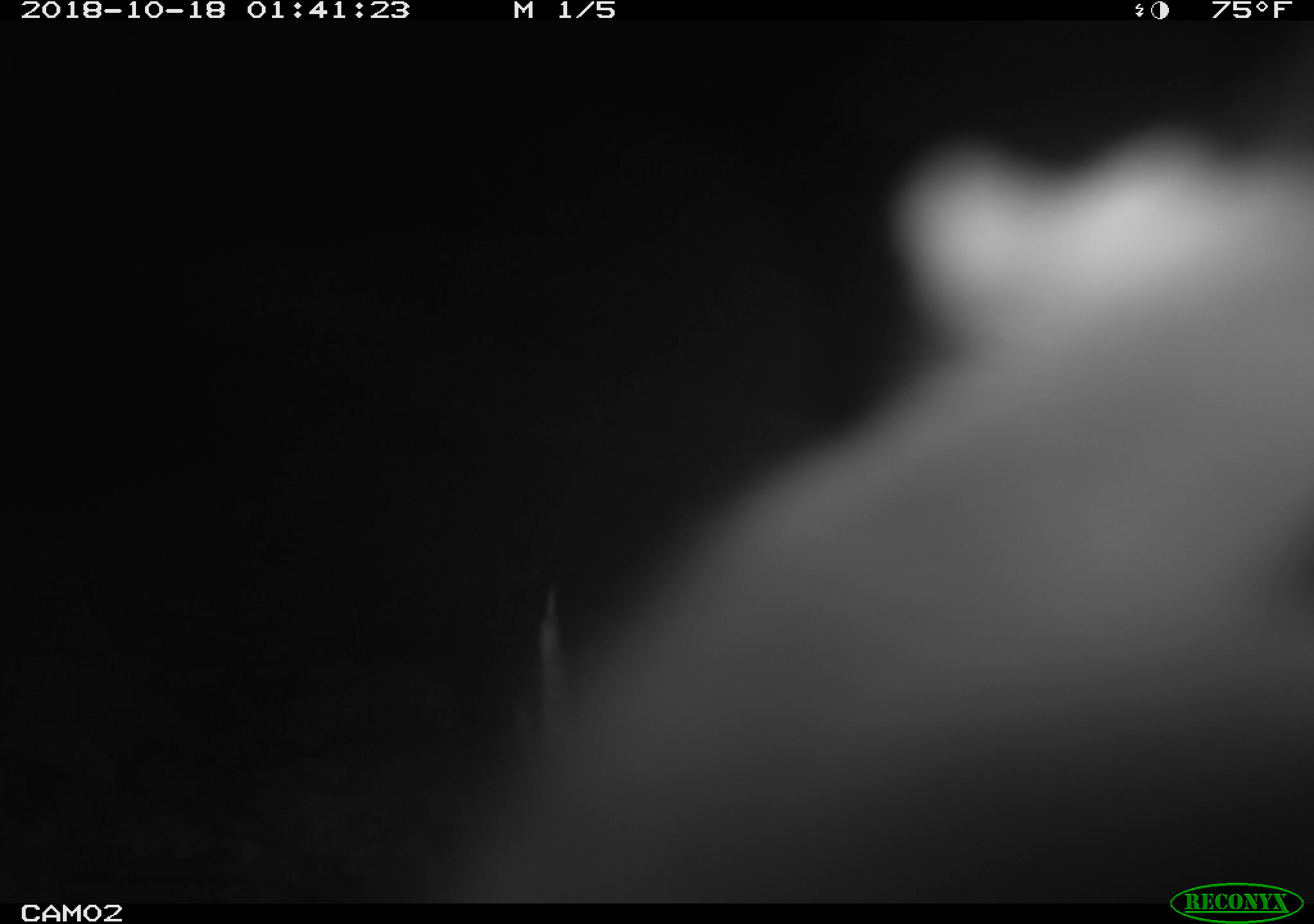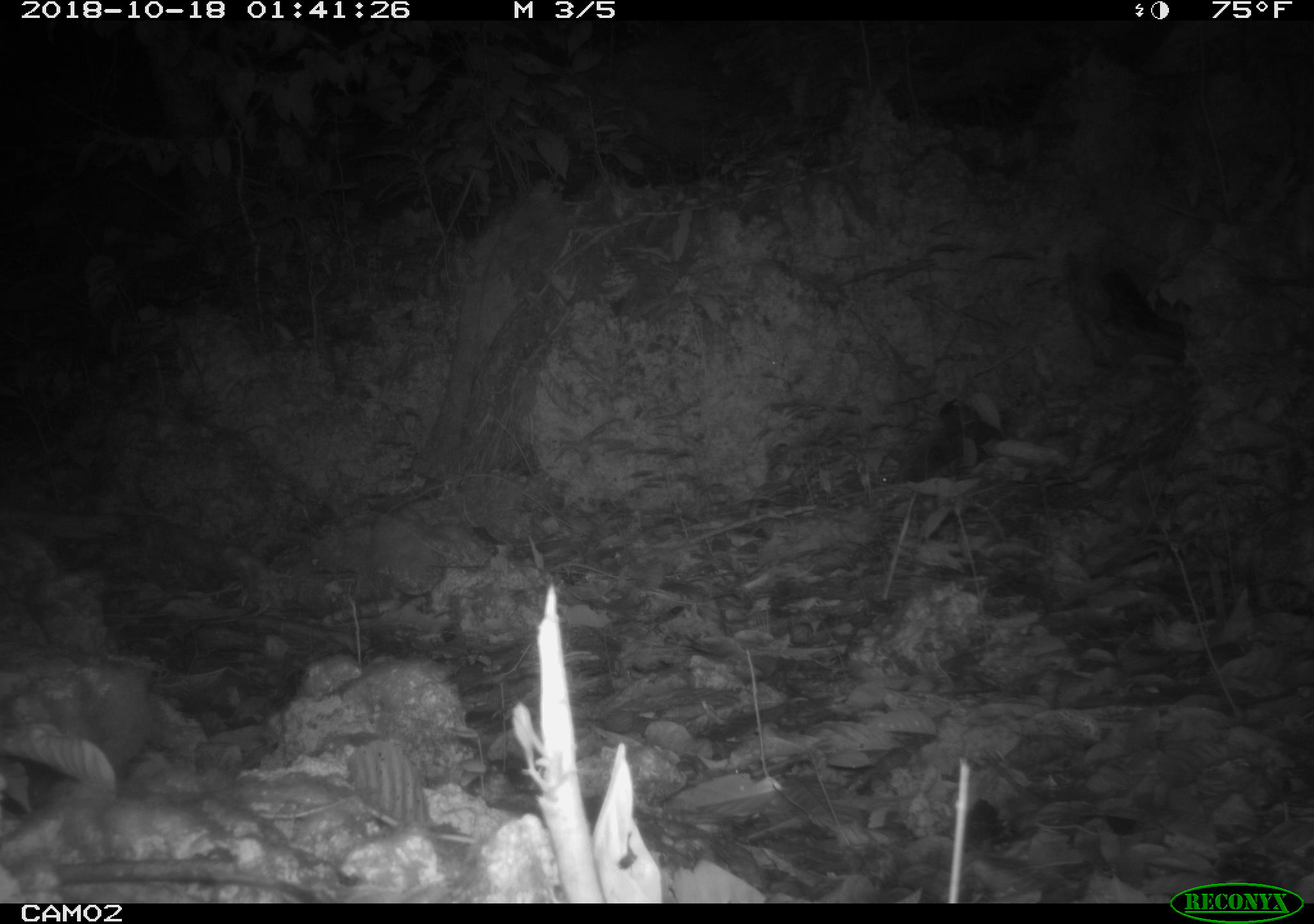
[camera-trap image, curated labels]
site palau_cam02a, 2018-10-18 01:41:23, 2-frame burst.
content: unidentified animal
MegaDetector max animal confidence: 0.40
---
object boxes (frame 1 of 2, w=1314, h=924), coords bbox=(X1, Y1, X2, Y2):
unknown: bbox=(425, 98, 1314, 884)